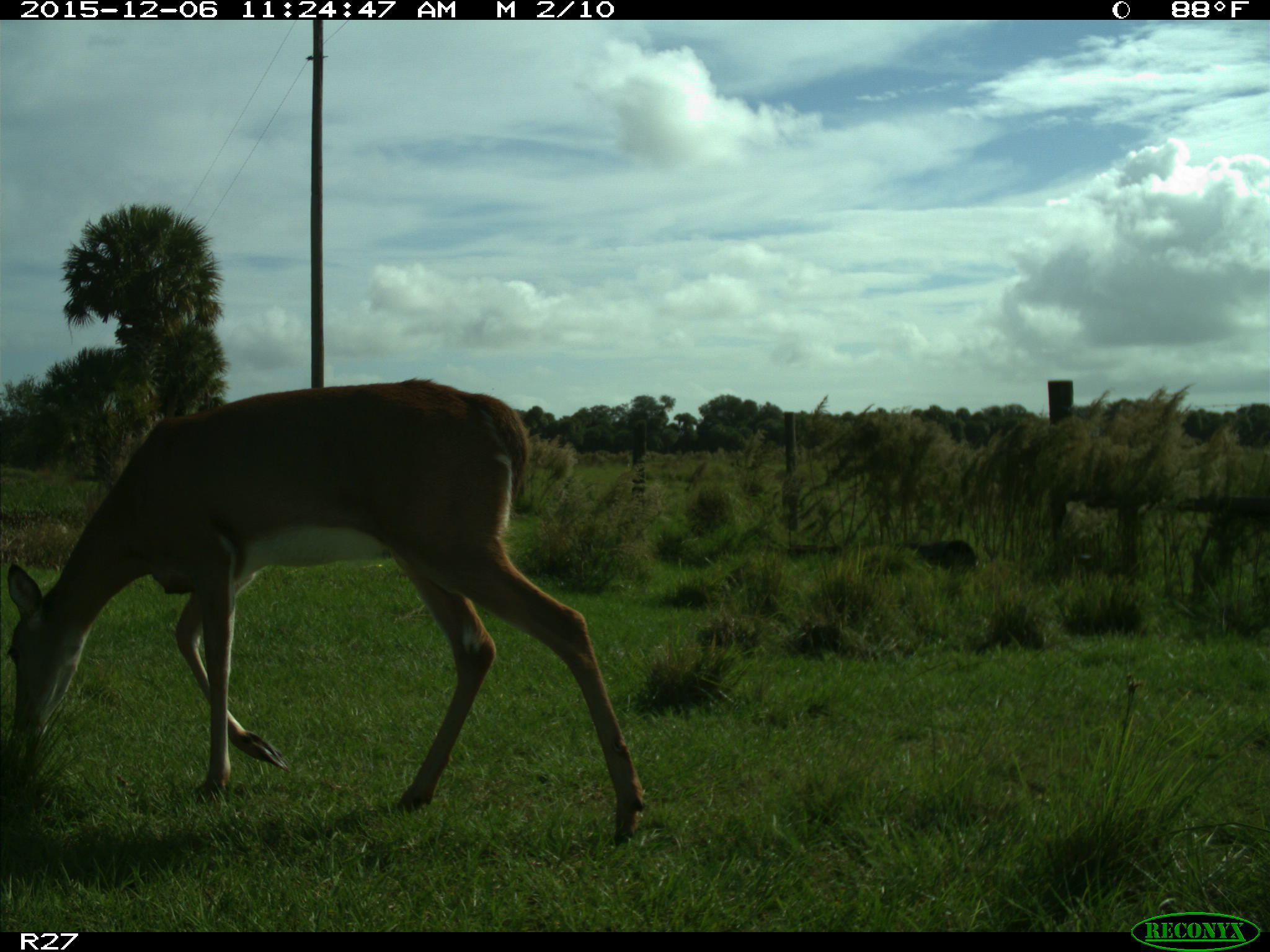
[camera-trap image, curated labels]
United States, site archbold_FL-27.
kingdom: Animalia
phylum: Chordata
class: Mammalia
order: Artiodactyla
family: Cervidae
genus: Odocoileus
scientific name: Odocoileus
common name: deer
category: unidentified deer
Unidentified deer (deer) (Odocoileus).